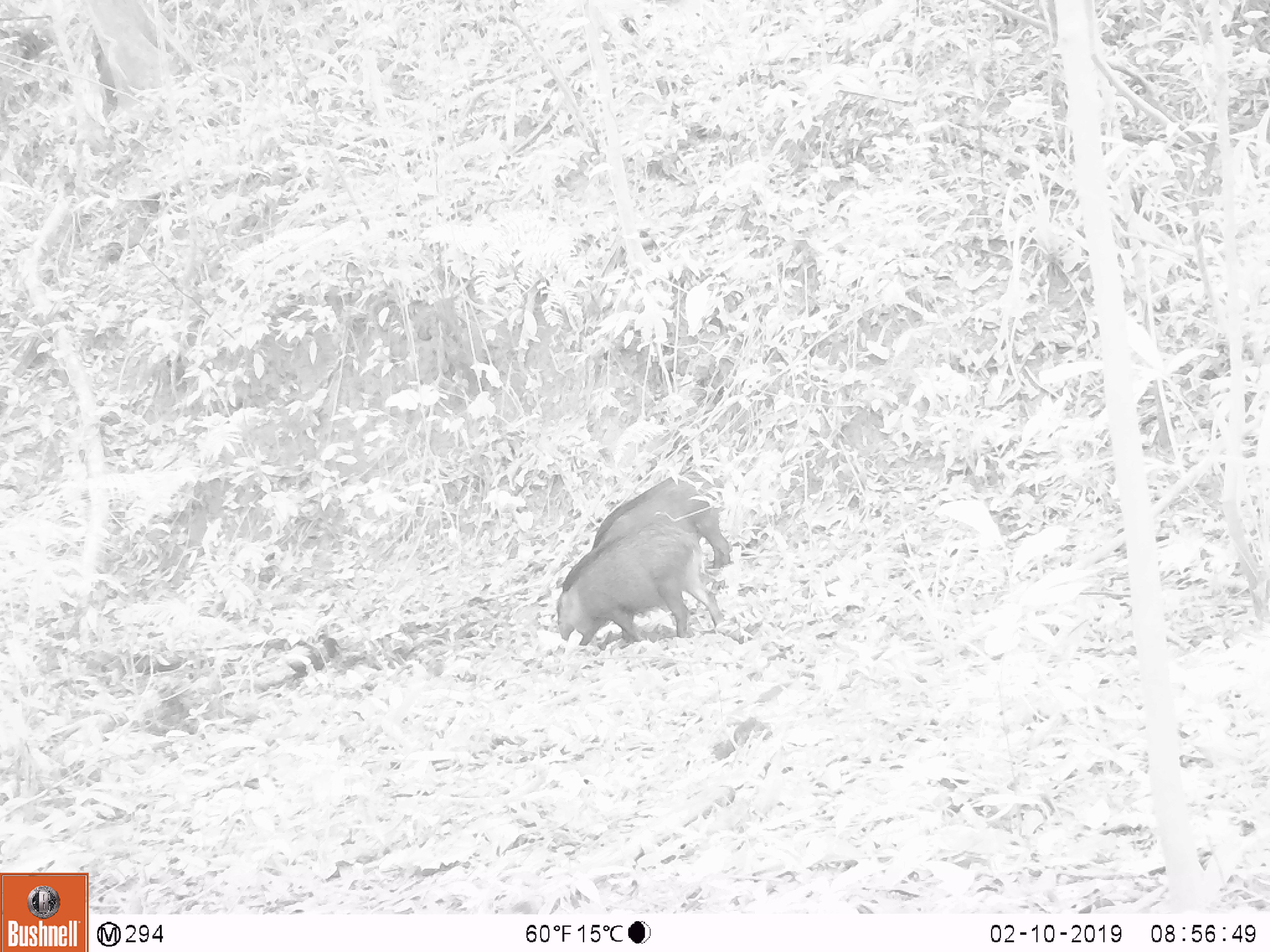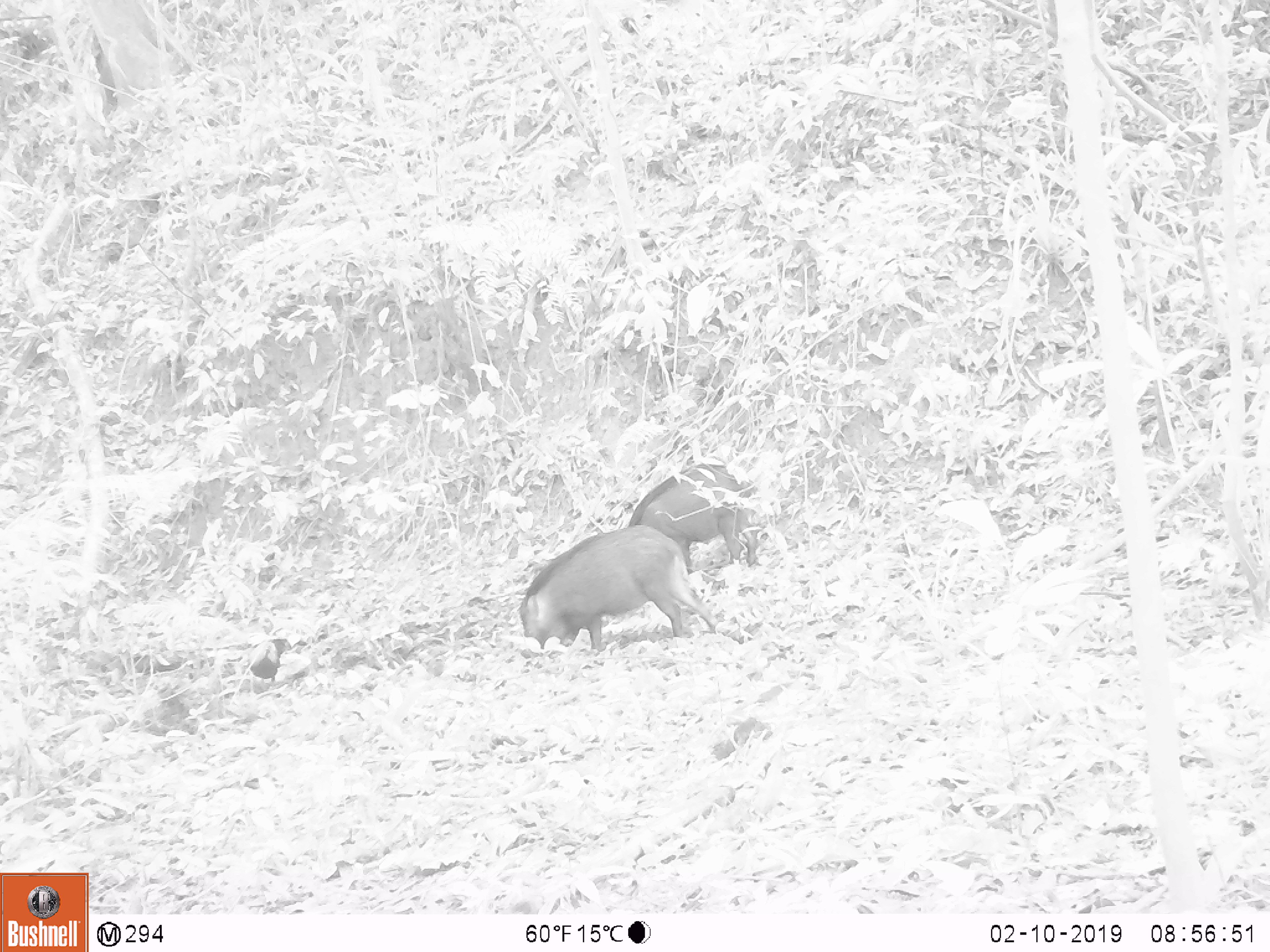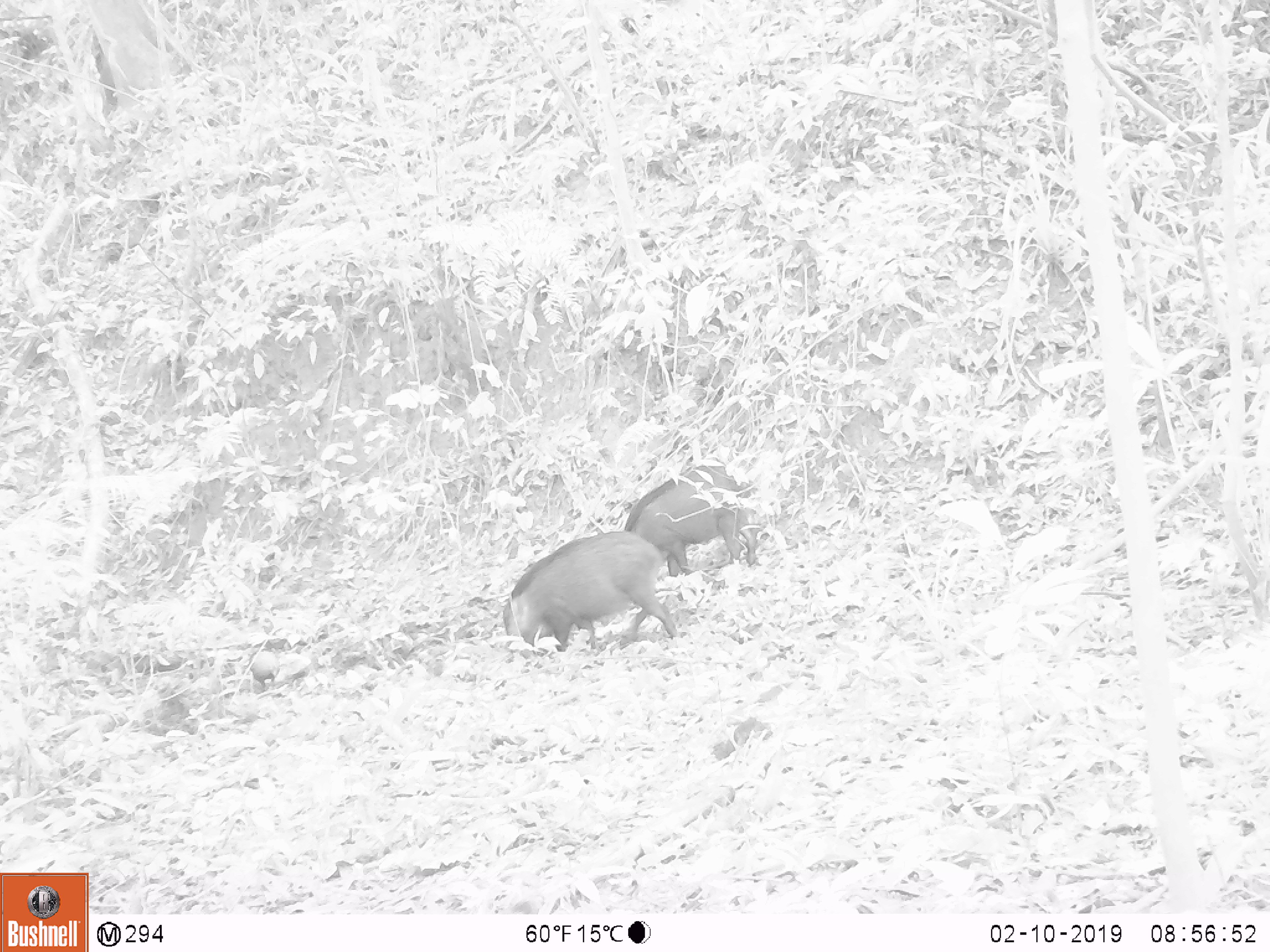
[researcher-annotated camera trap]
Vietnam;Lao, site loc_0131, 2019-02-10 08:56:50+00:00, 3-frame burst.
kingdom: Animalia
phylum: Chordata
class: Mammalia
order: Artiodactyla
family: Suidae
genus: Sus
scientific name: Sus scrofa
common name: eurasian wild pig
Eurasian wild pig (Sus scrofa). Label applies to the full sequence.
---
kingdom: Animalia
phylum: Chordata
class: Aves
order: Galliformes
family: Phasianidae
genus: Gallus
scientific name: Gallus gallus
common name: red junglefowl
Red junglefowl (Gallus gallus). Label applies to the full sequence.